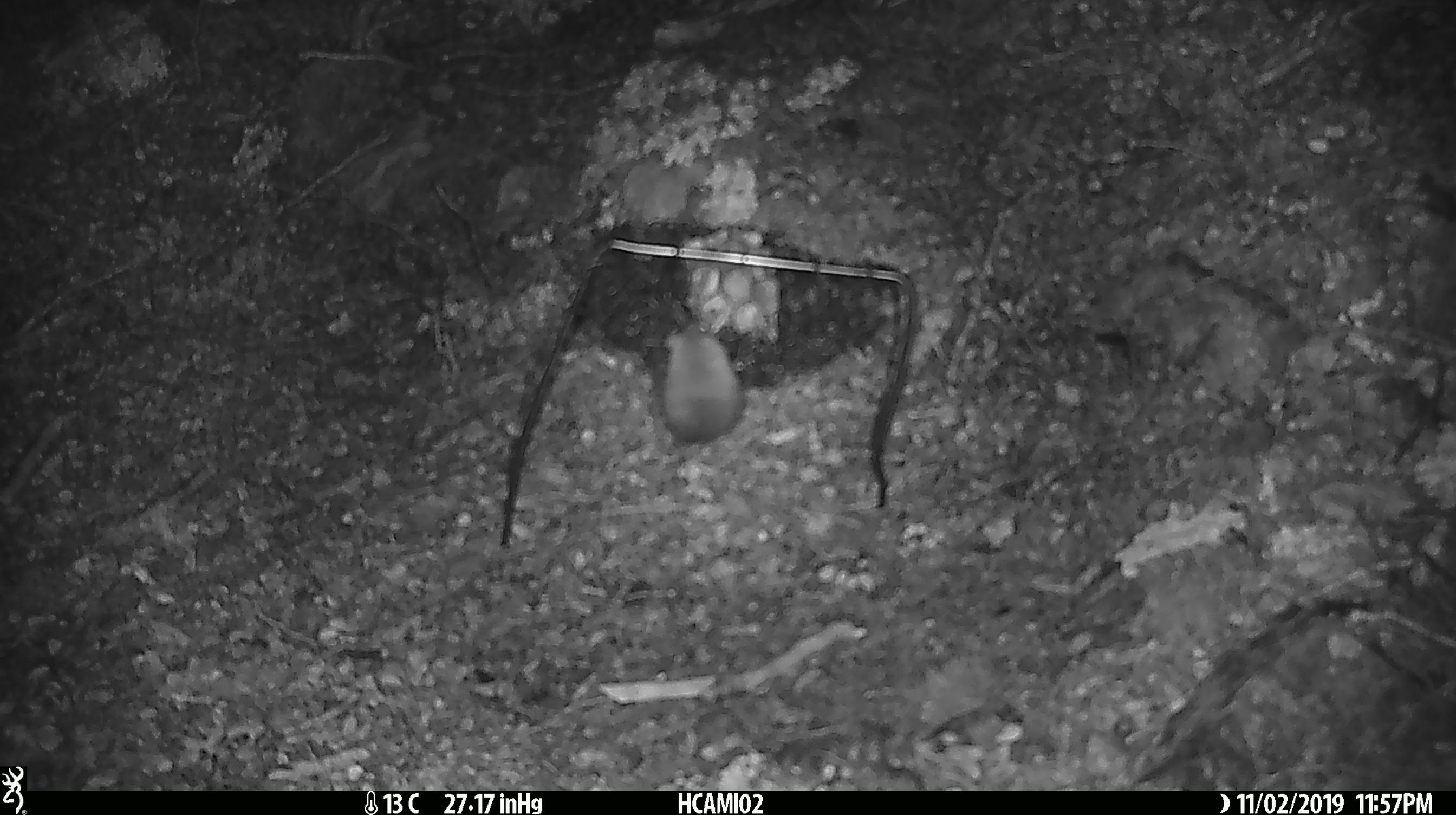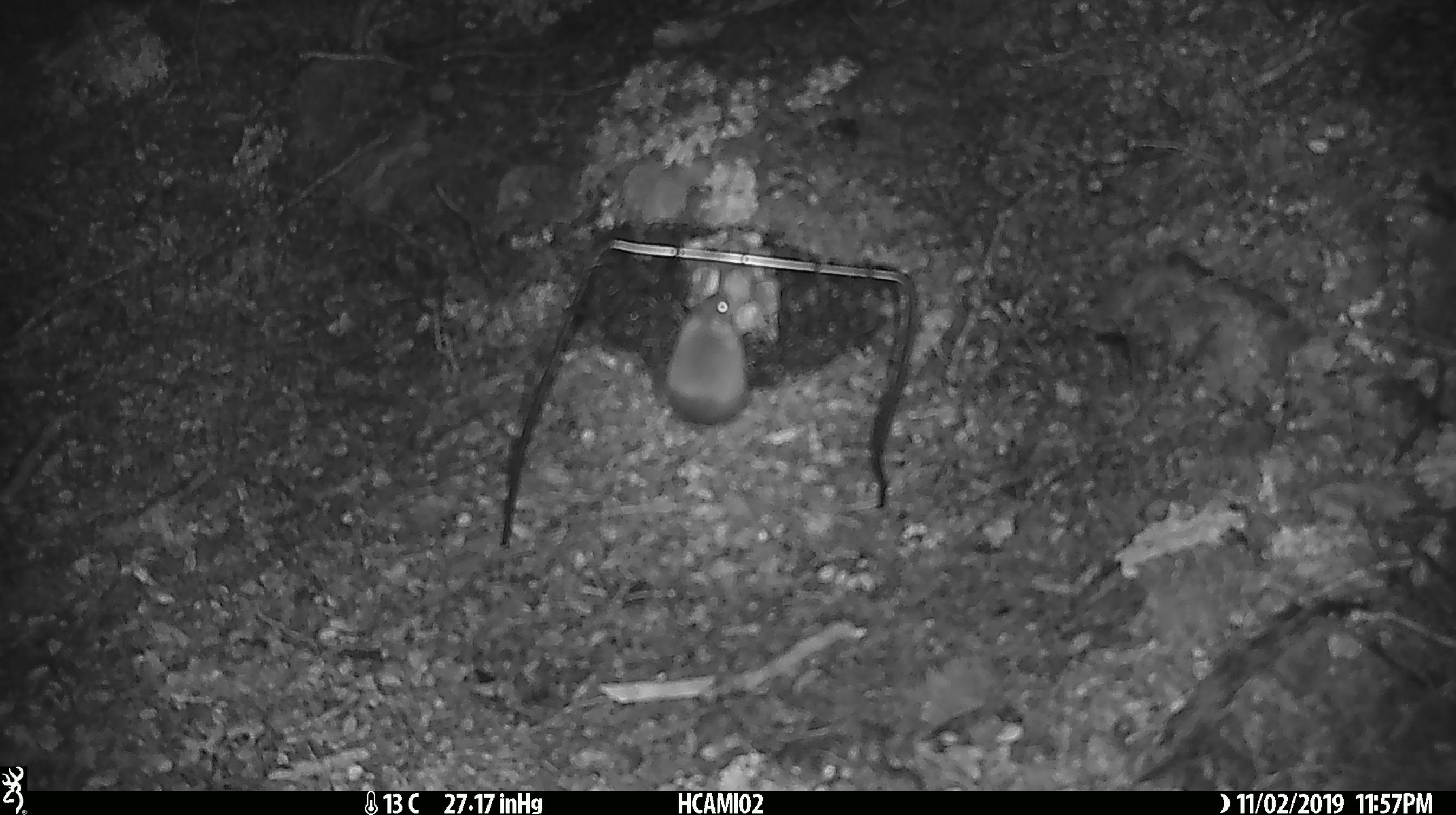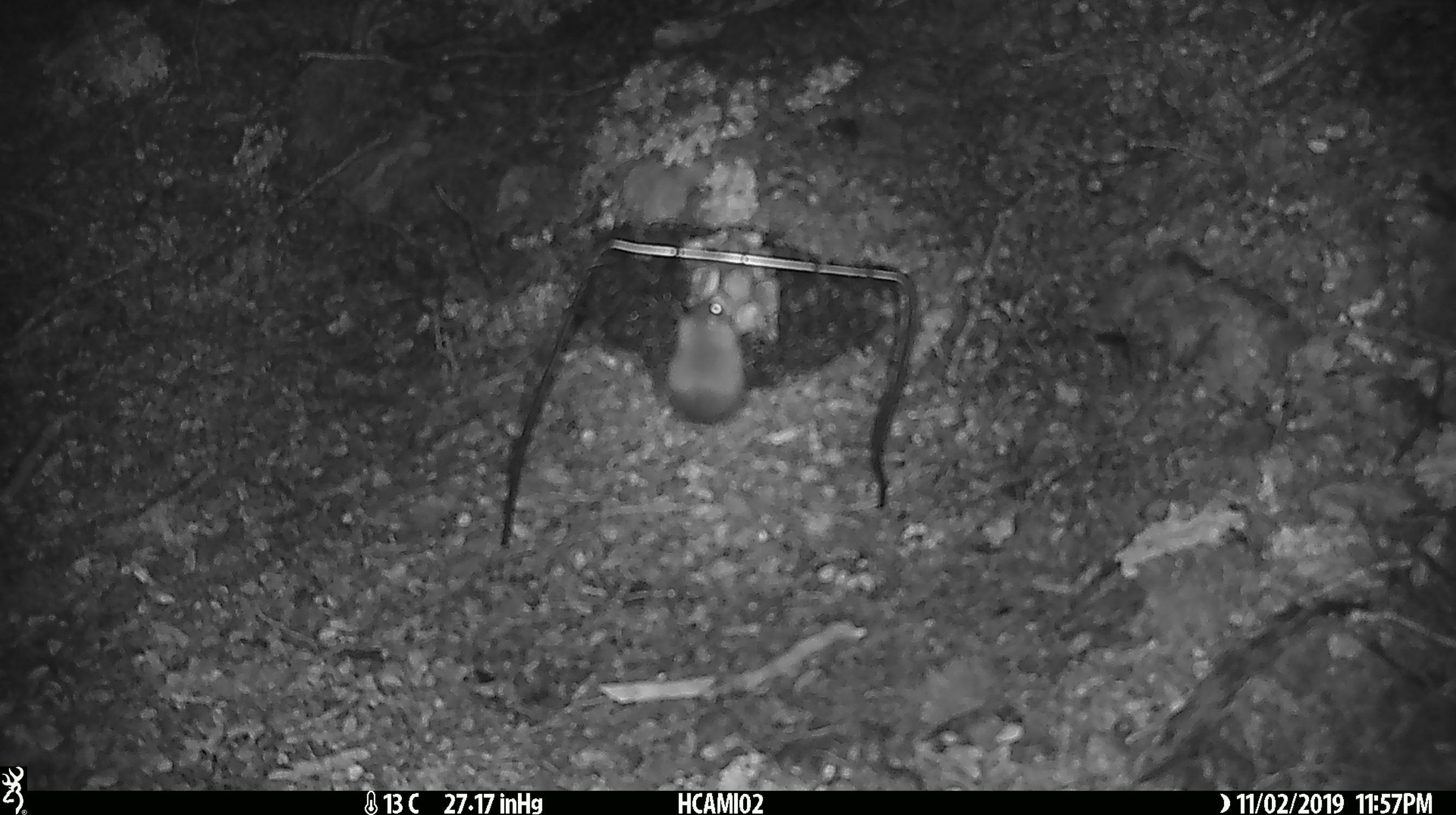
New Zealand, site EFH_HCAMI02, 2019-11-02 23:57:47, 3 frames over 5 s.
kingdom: Animalia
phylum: Chordata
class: Mammalia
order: Rodentia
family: Muridae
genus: Mus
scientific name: Mus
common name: mouse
Mouse (Mus).